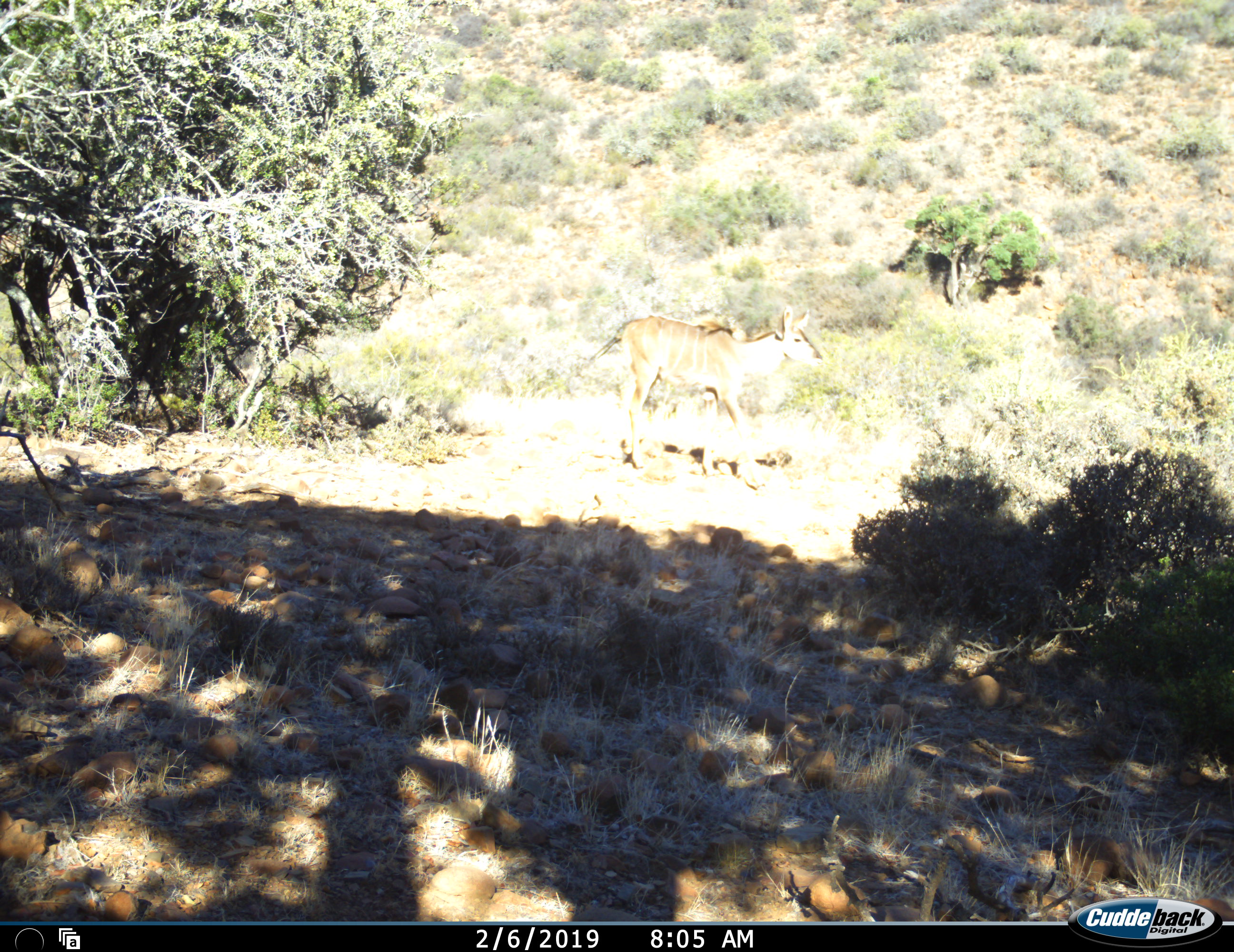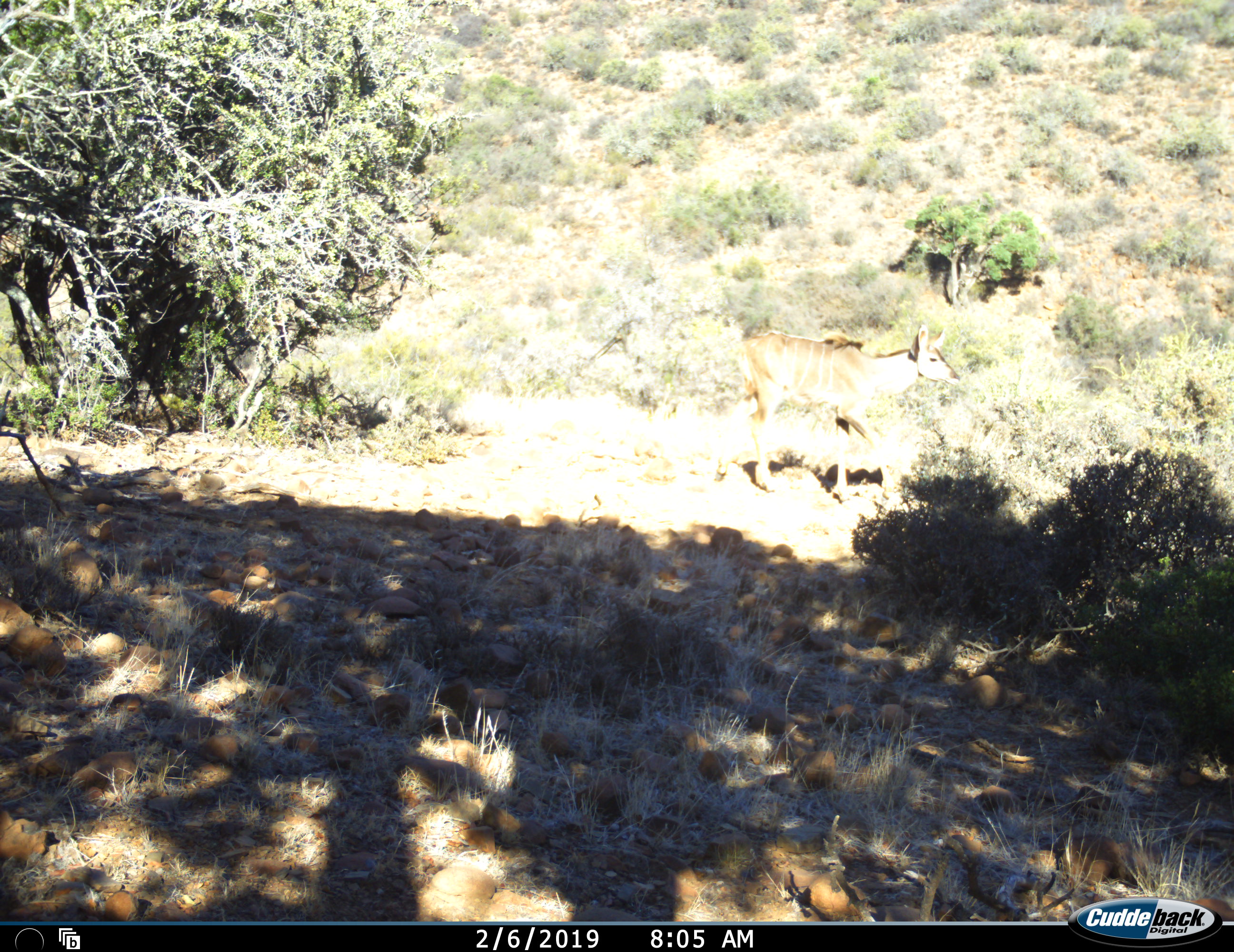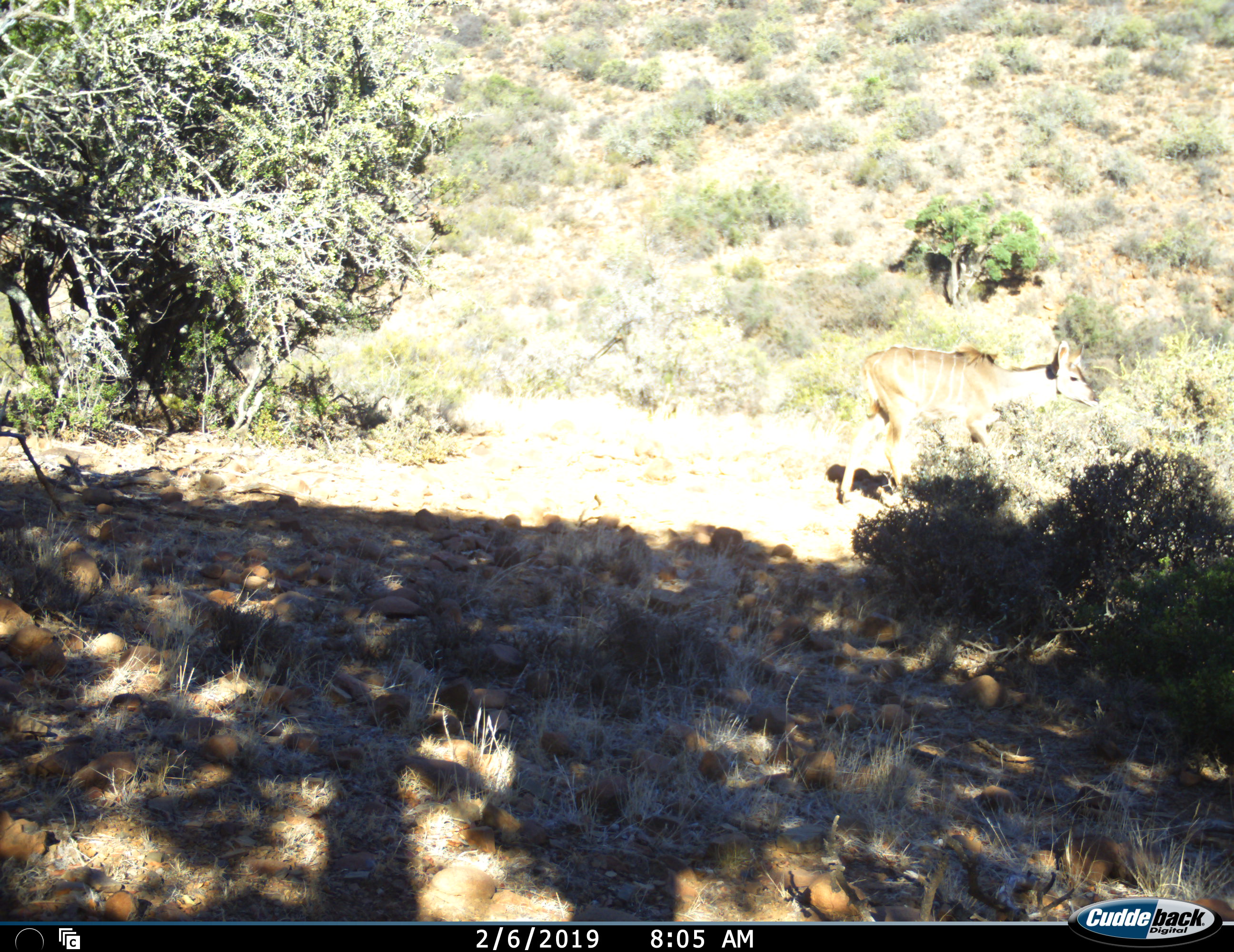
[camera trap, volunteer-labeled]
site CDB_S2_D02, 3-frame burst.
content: unidentified animal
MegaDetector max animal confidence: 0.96